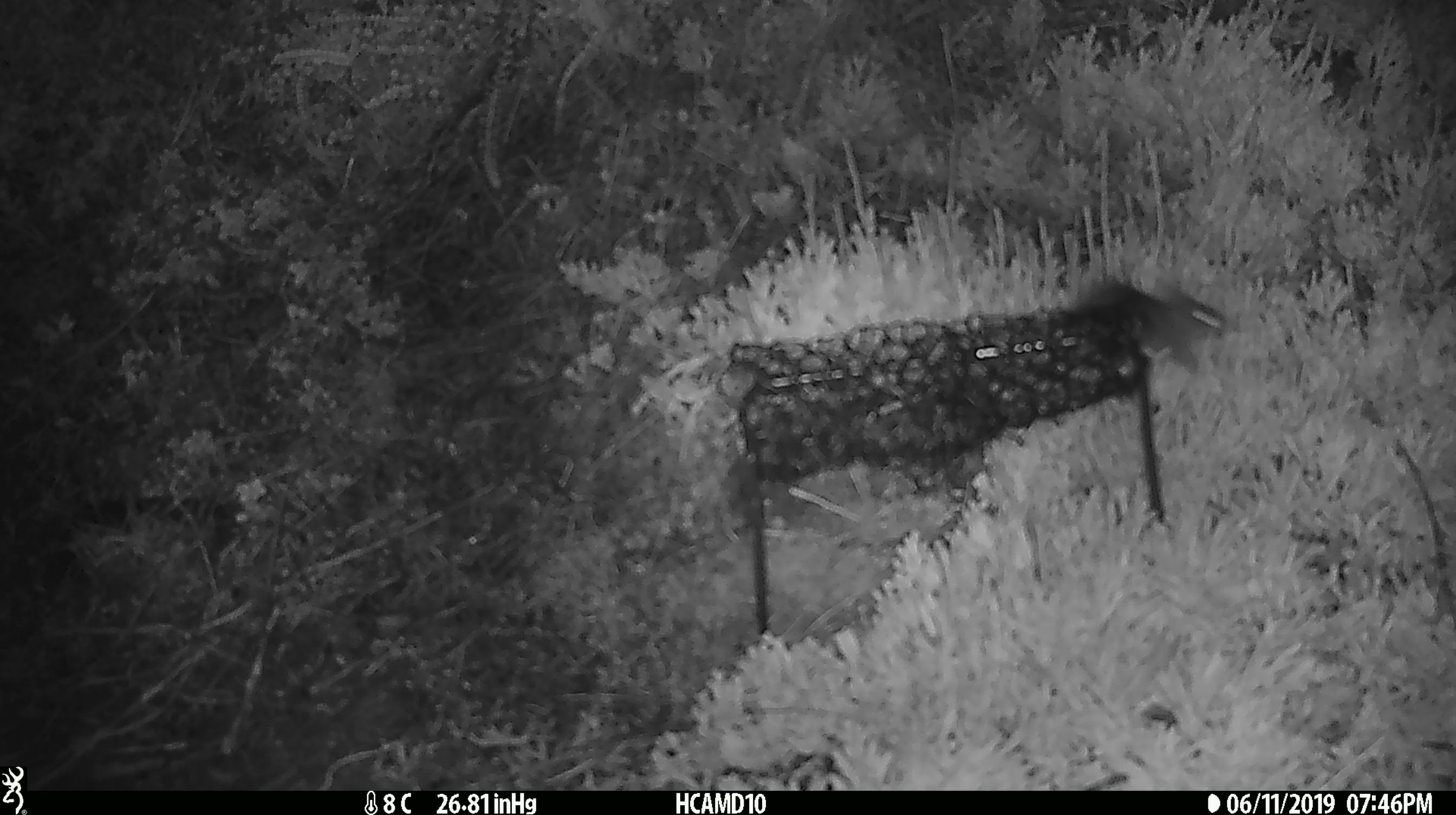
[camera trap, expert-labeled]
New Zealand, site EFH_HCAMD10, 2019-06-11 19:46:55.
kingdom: Animalia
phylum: Chordata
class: Mammalia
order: Rodentia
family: Muridae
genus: Mus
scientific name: Mus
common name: mouse